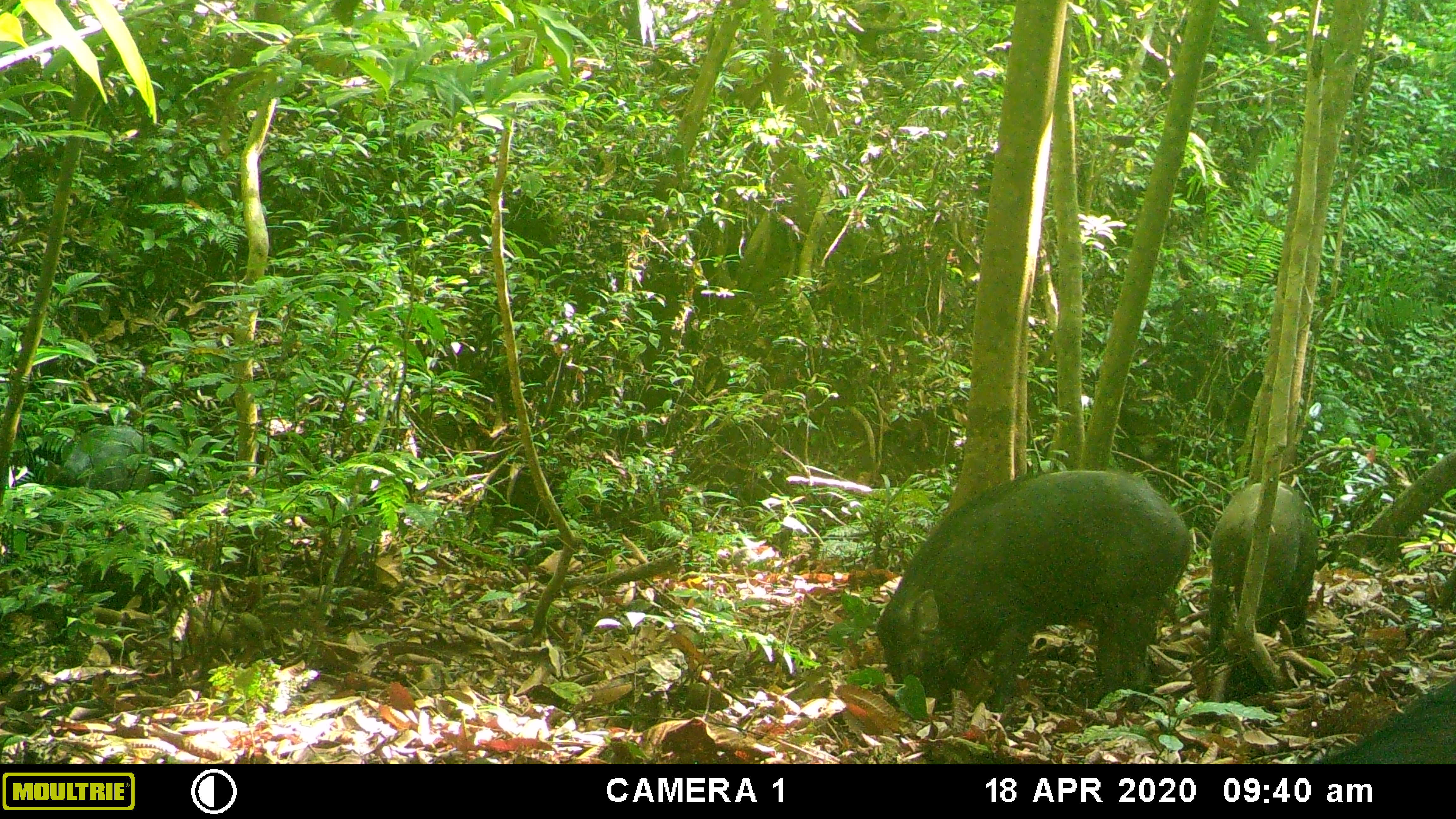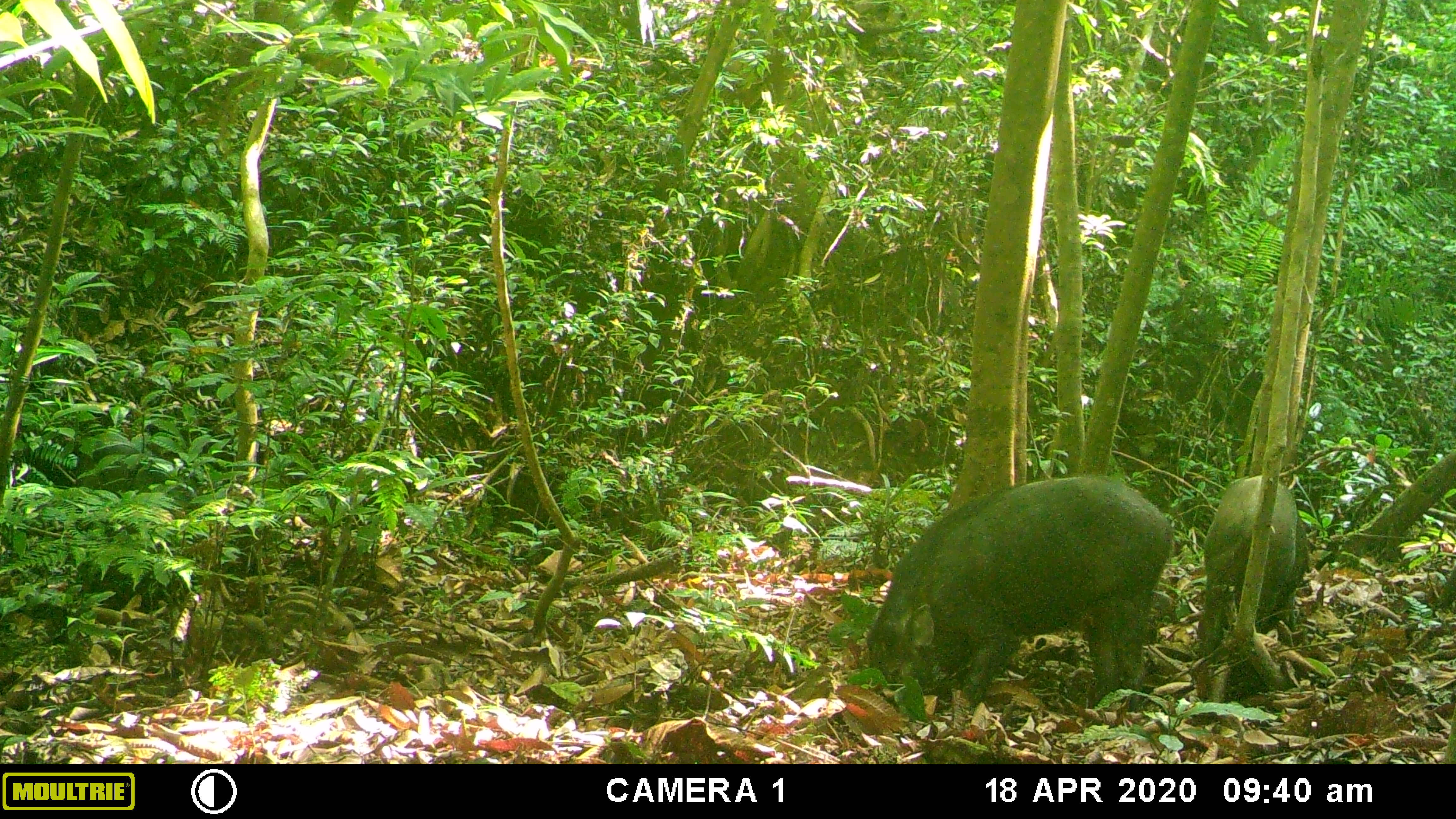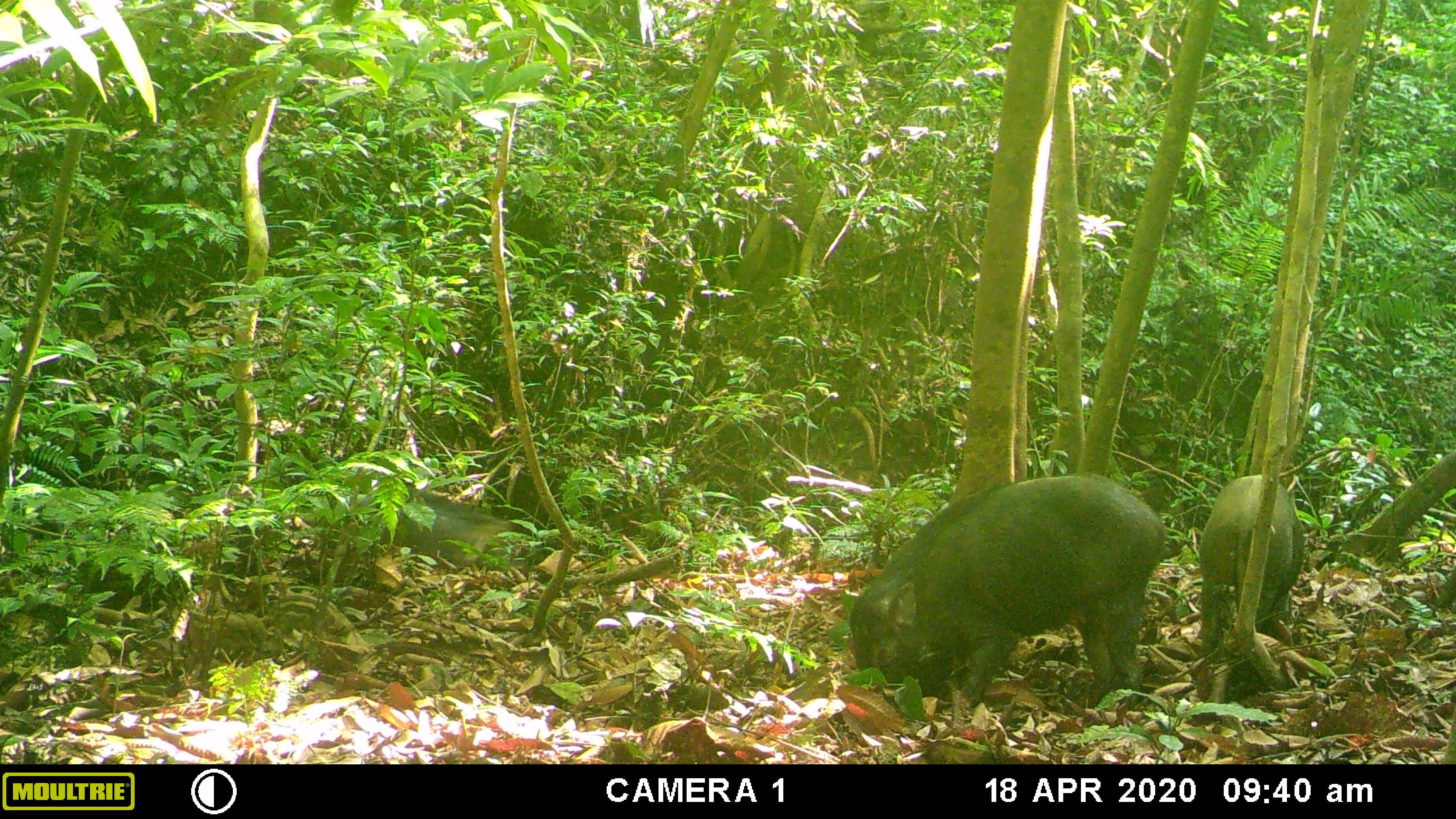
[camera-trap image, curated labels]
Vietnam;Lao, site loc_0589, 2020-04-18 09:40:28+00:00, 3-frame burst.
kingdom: Animalia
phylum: Chordata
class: Mammalia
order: Artiodactyla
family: Suidae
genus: Sus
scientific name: Sus scrofa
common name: eurasian wild pig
Eurasian wild pig (Sus scrofa). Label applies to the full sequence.